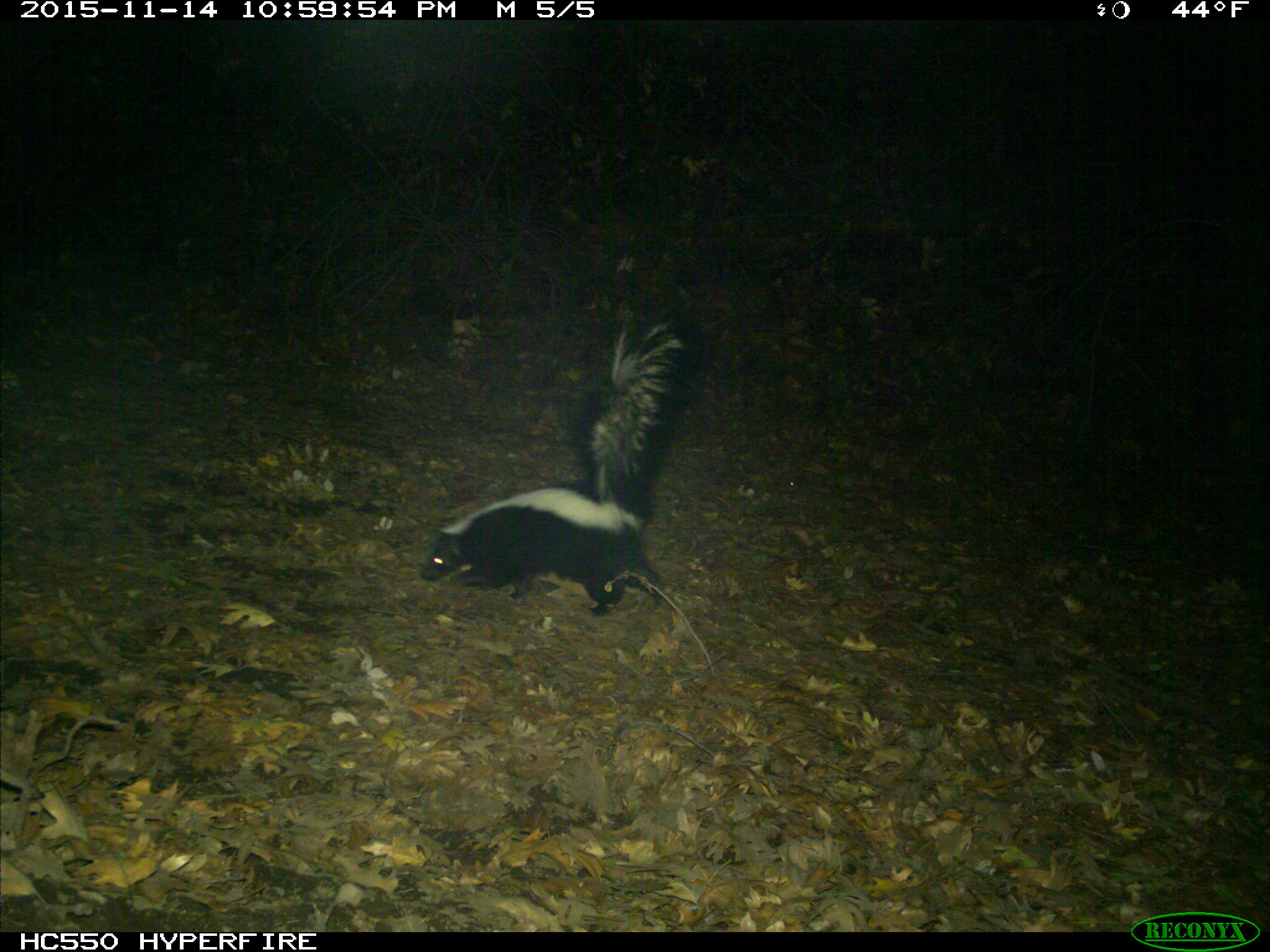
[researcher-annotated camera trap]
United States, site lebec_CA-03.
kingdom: Animalia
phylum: Chordata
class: Mammalia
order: Carnivora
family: Mephitidae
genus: Mephitis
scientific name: Mephitis mephitis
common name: striped skunk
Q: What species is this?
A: Mephitis mephitis (striped skunk).